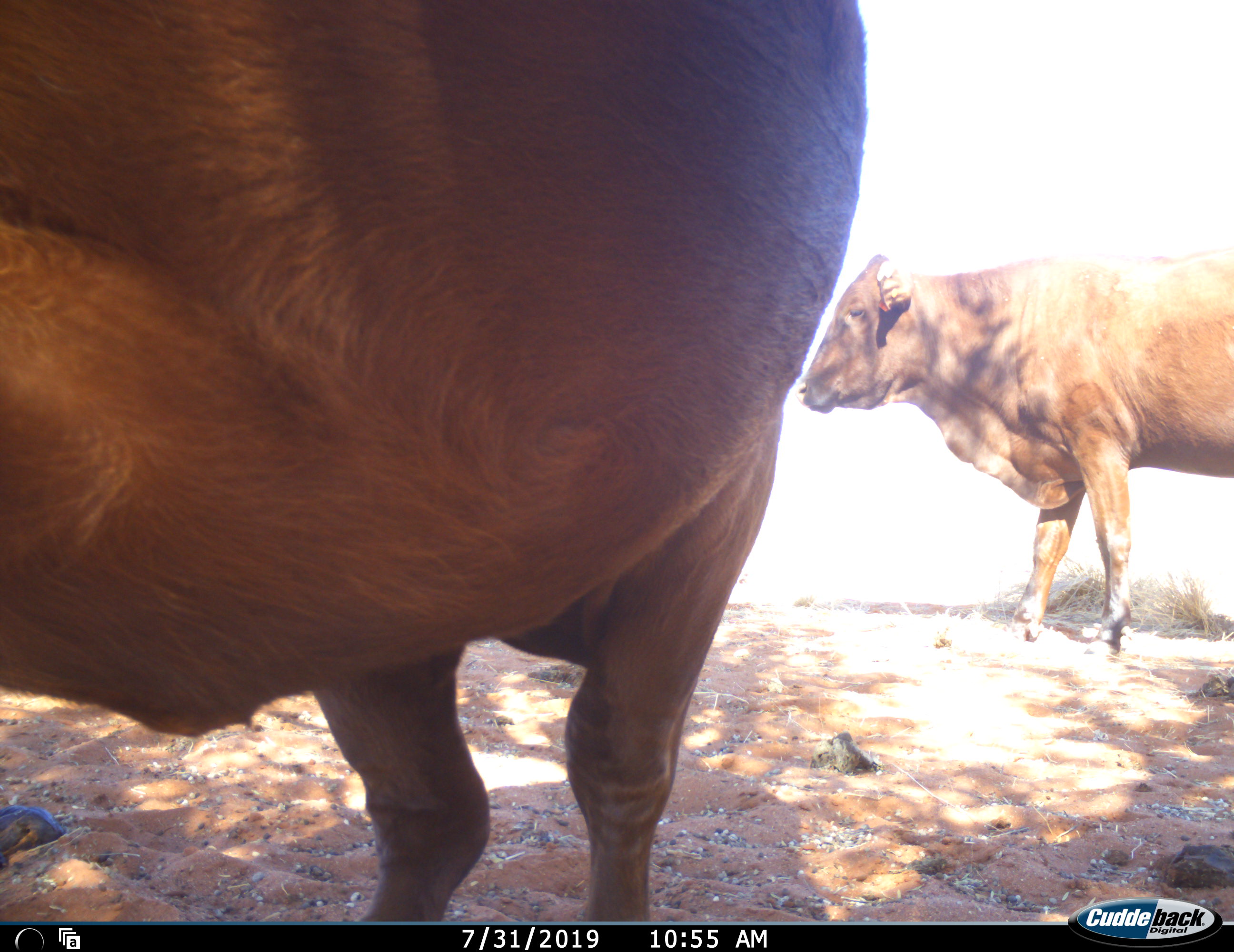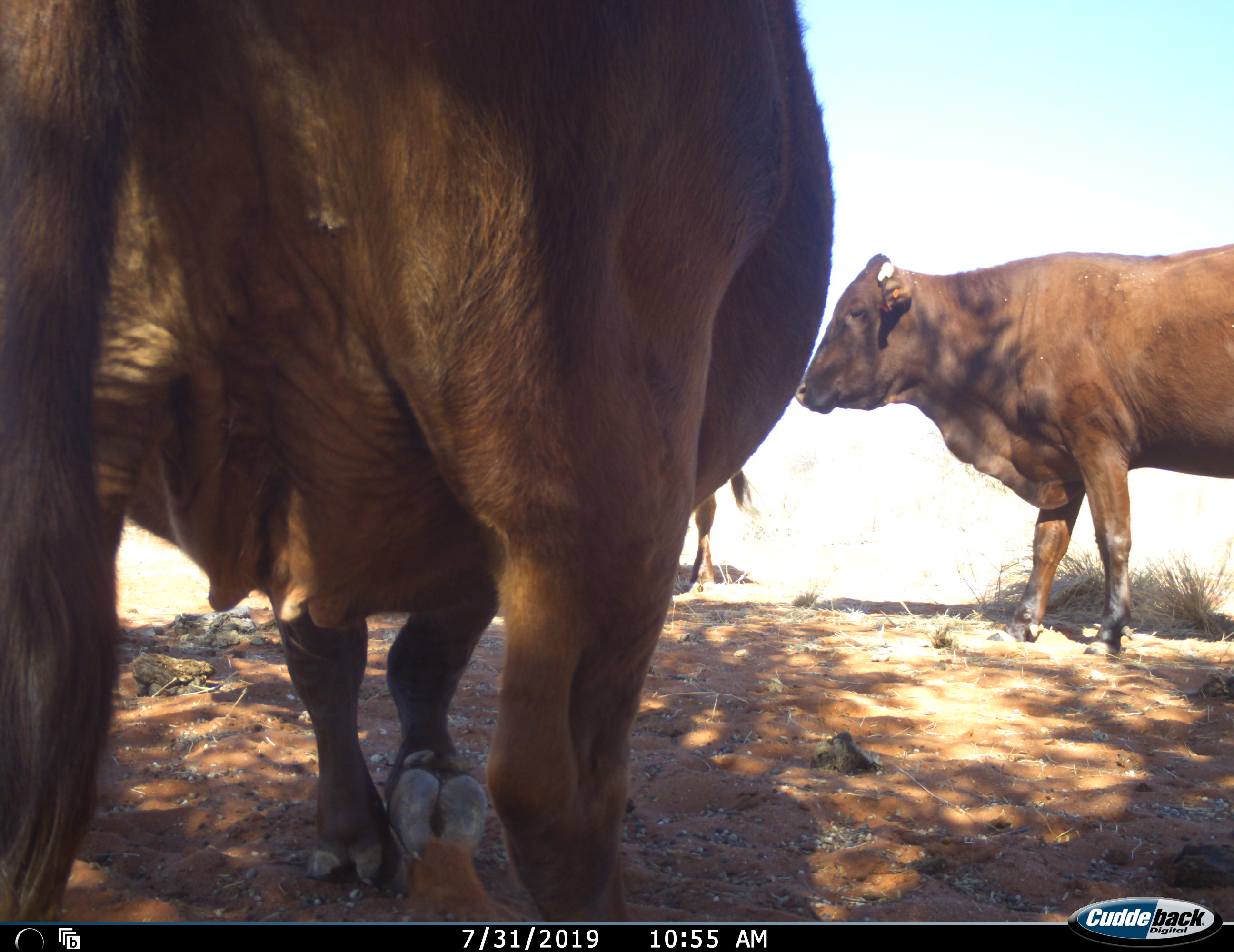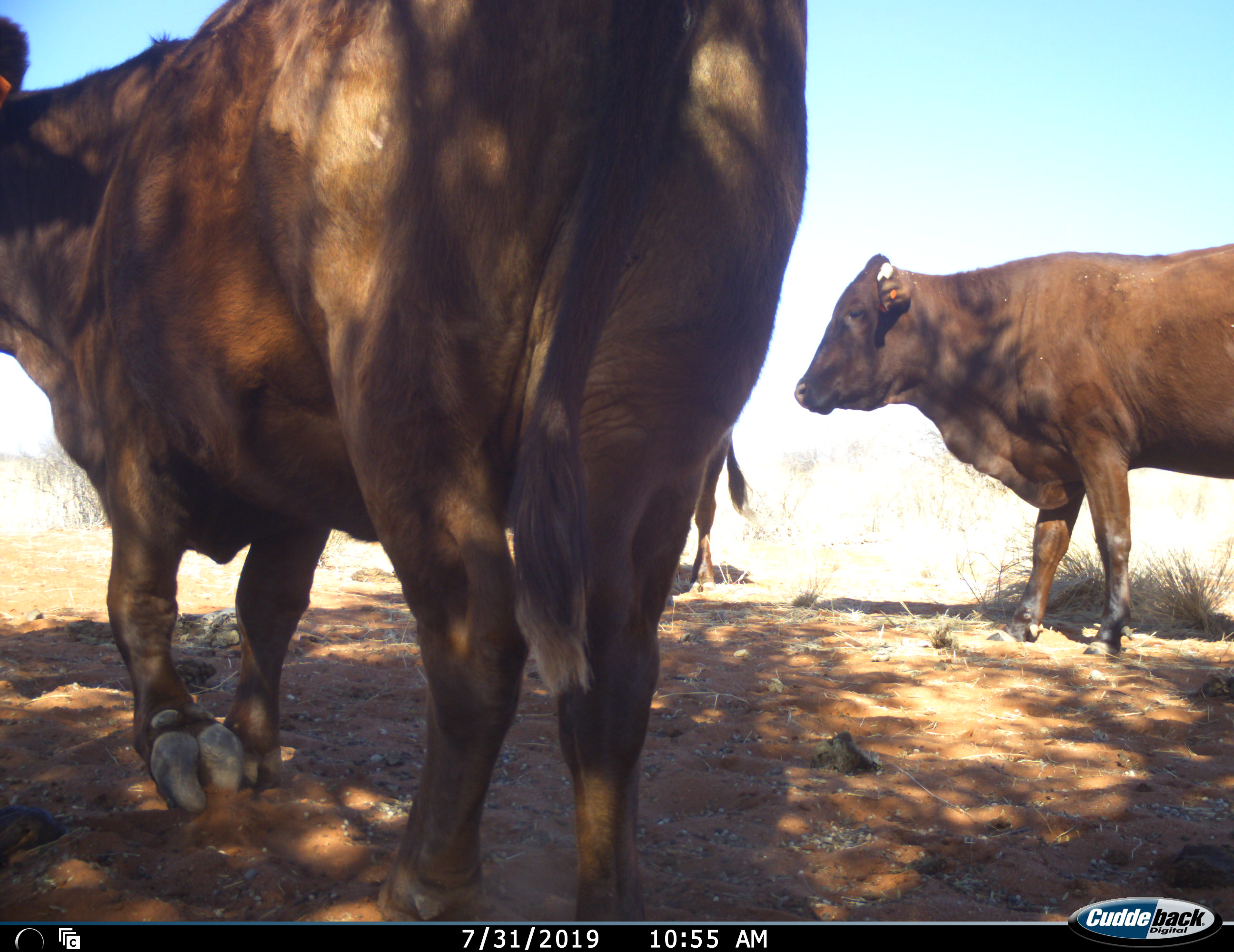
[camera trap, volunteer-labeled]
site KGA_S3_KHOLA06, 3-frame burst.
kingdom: Animalia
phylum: Chordata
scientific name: Vertebrata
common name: domestic animal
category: domesticanimal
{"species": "domesticanimal (domestic animal) (Vertebrata)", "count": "3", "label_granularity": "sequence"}